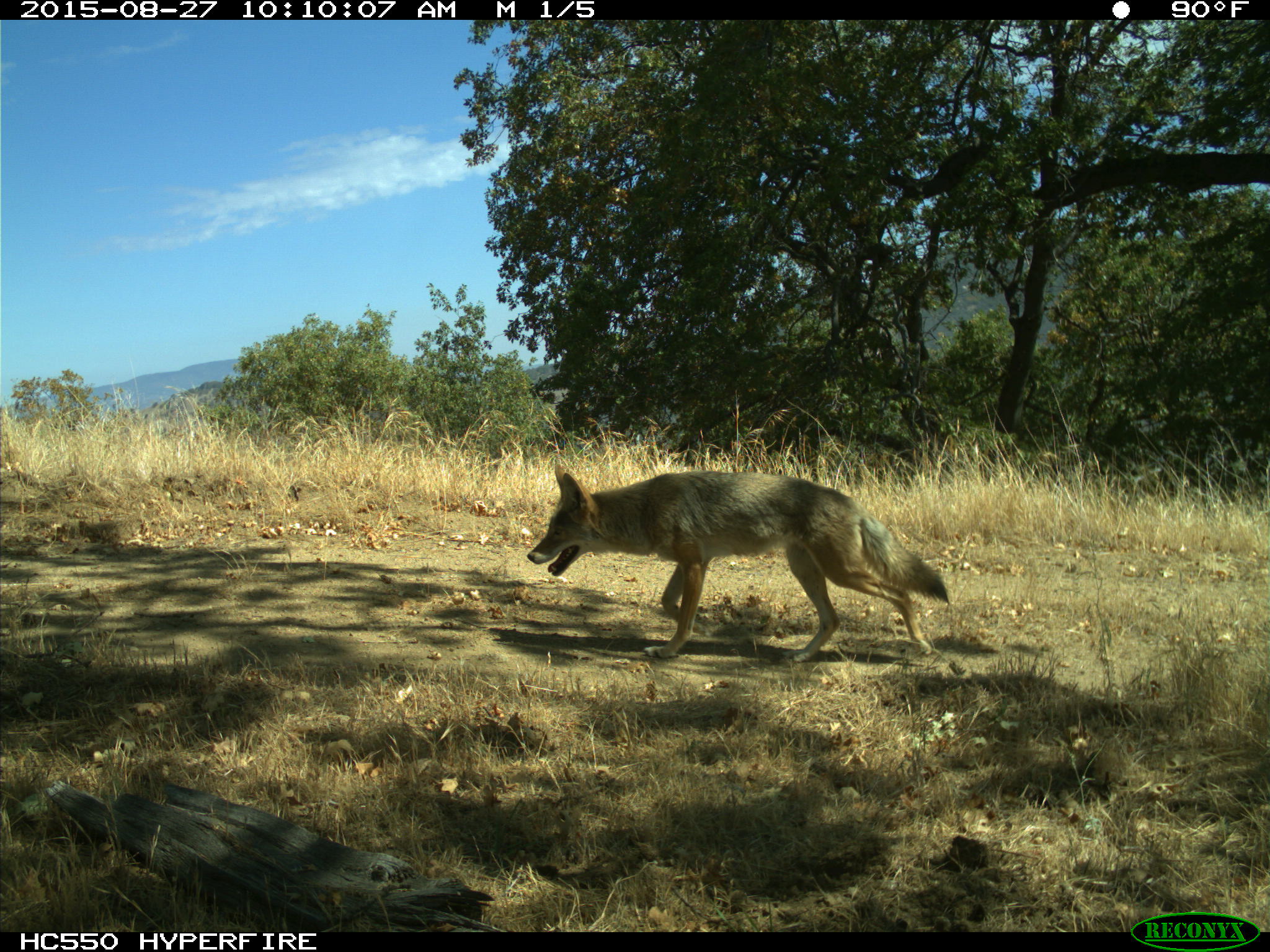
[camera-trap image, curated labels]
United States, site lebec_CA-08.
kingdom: Animalia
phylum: Chordata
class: Mammalia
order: Carnivora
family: Canidae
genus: Canis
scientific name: Canis latrans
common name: coyote